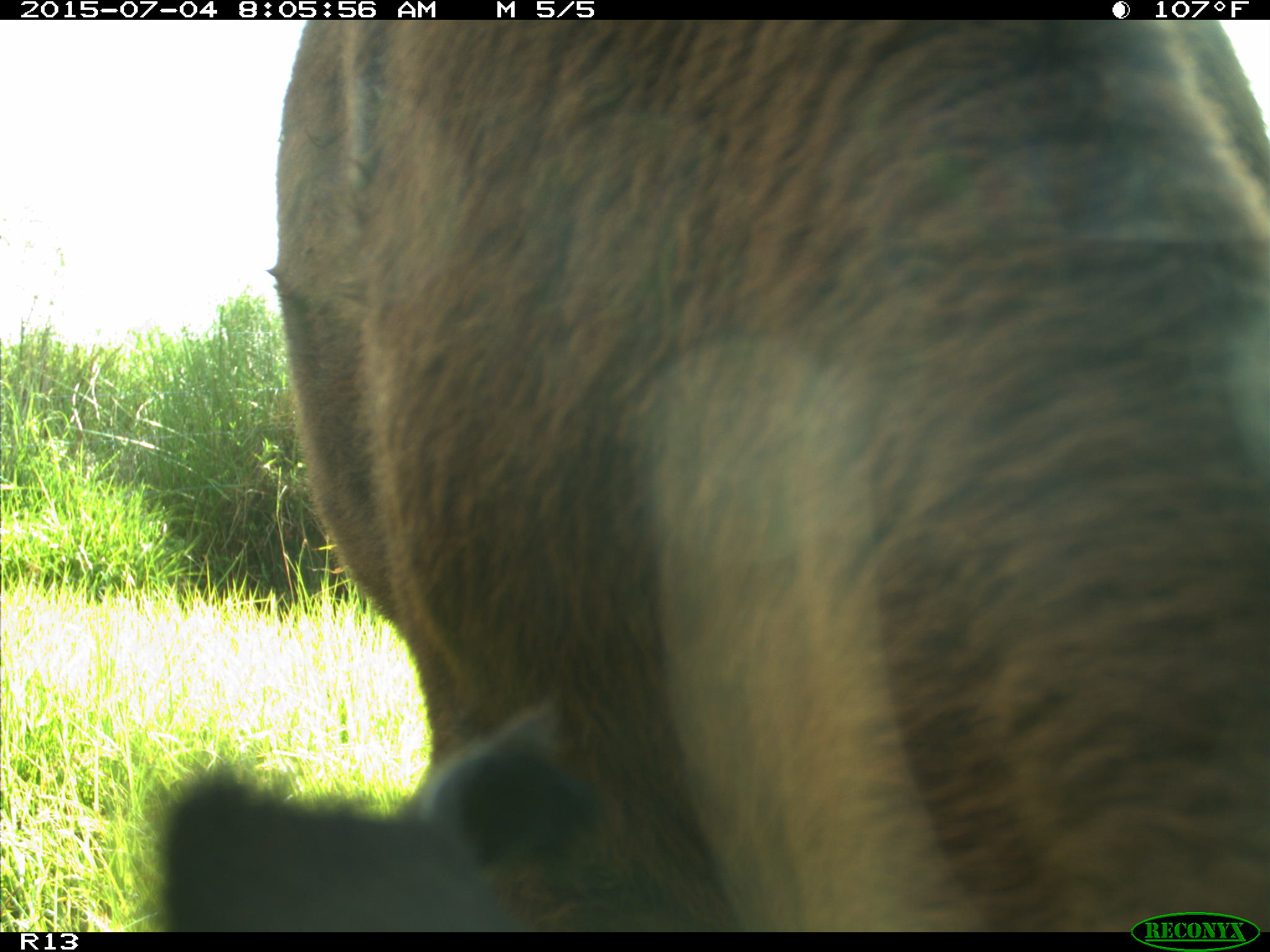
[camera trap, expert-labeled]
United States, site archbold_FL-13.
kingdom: Animalia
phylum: Chordata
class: Mammalia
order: Artiodactyla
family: Bovidae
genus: Bos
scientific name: Bos taurus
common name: domestic cow